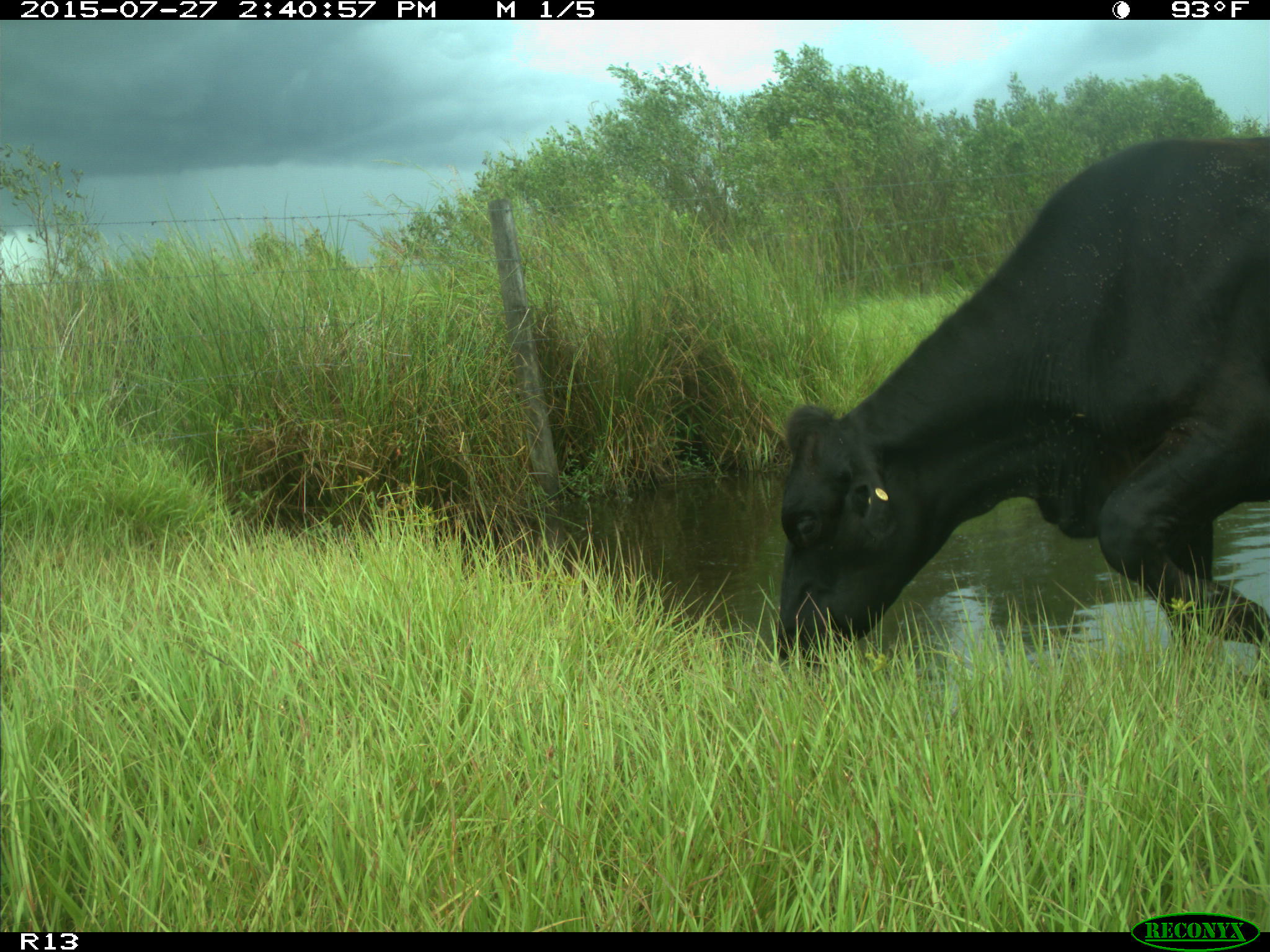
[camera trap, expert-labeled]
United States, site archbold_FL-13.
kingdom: Animalia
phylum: Chordata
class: Mammalia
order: Artiodactyla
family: Bovidae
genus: Bos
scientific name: Bos taurus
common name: domestic cow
Bos taurus (domestic cow).